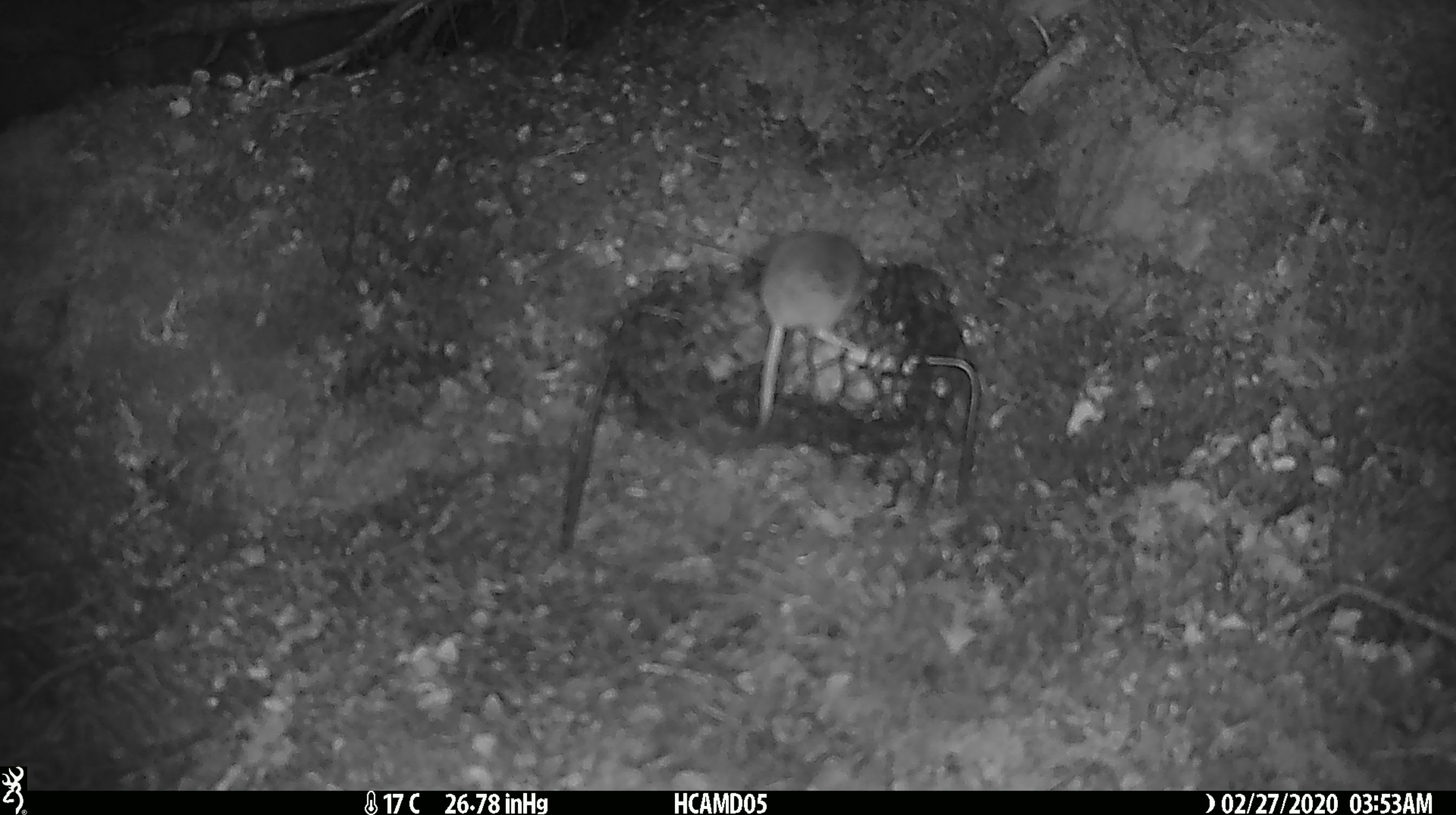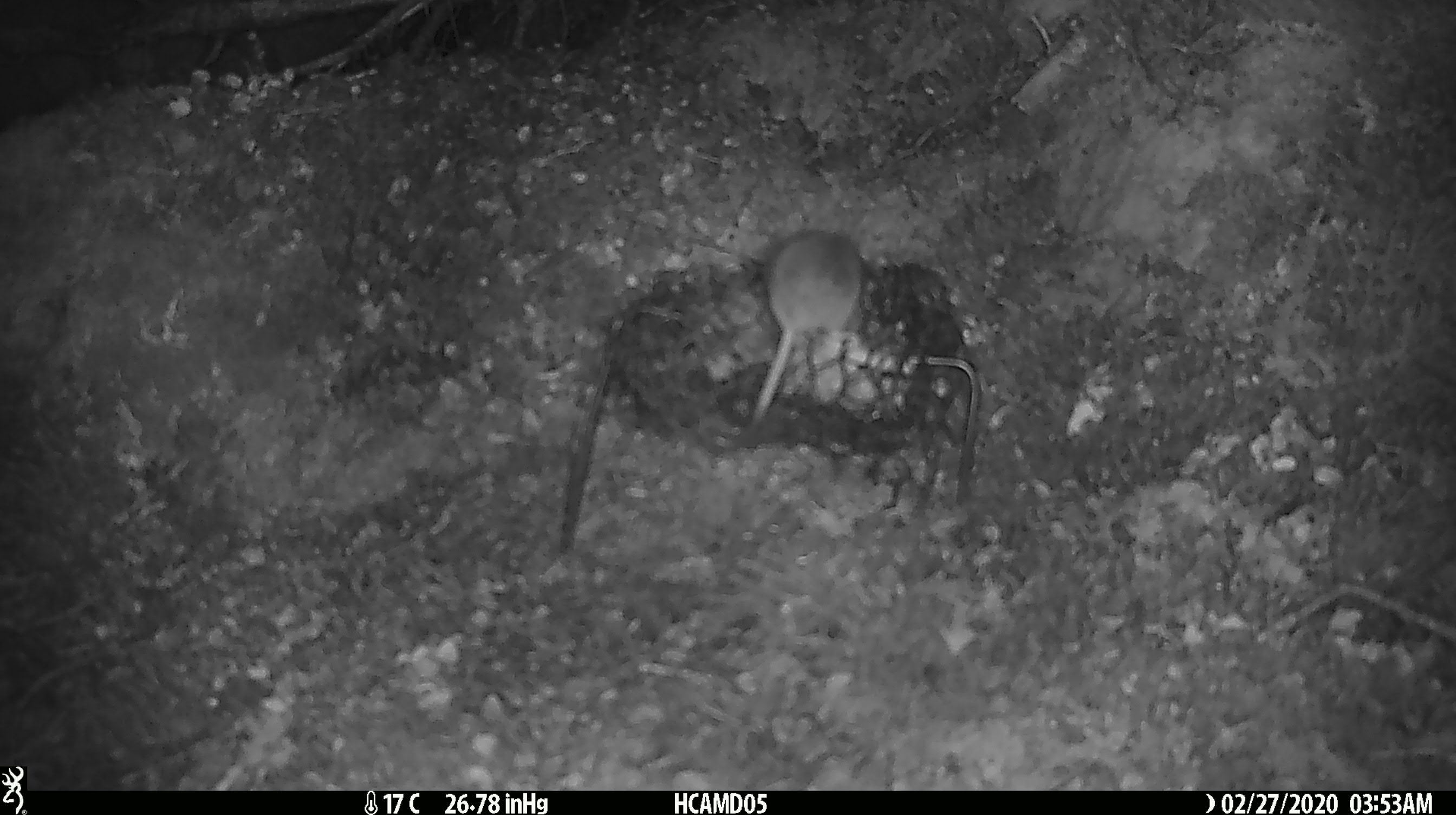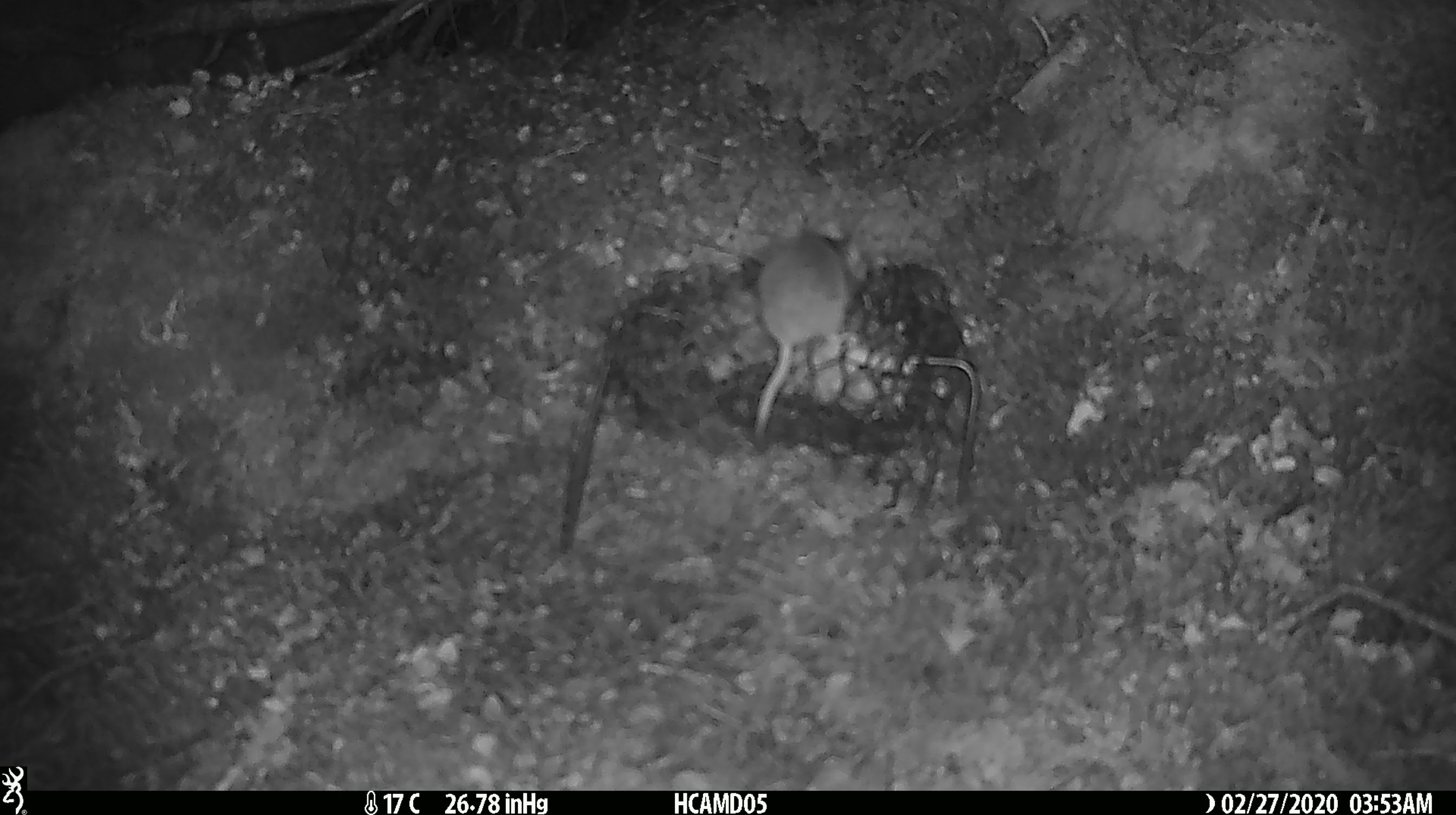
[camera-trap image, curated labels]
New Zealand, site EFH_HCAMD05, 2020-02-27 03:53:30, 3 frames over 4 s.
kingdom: Animalia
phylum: Chordata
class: Mammalia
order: Rodentia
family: Muridae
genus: Mus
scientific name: Mus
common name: mouse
Mouse (Mus).